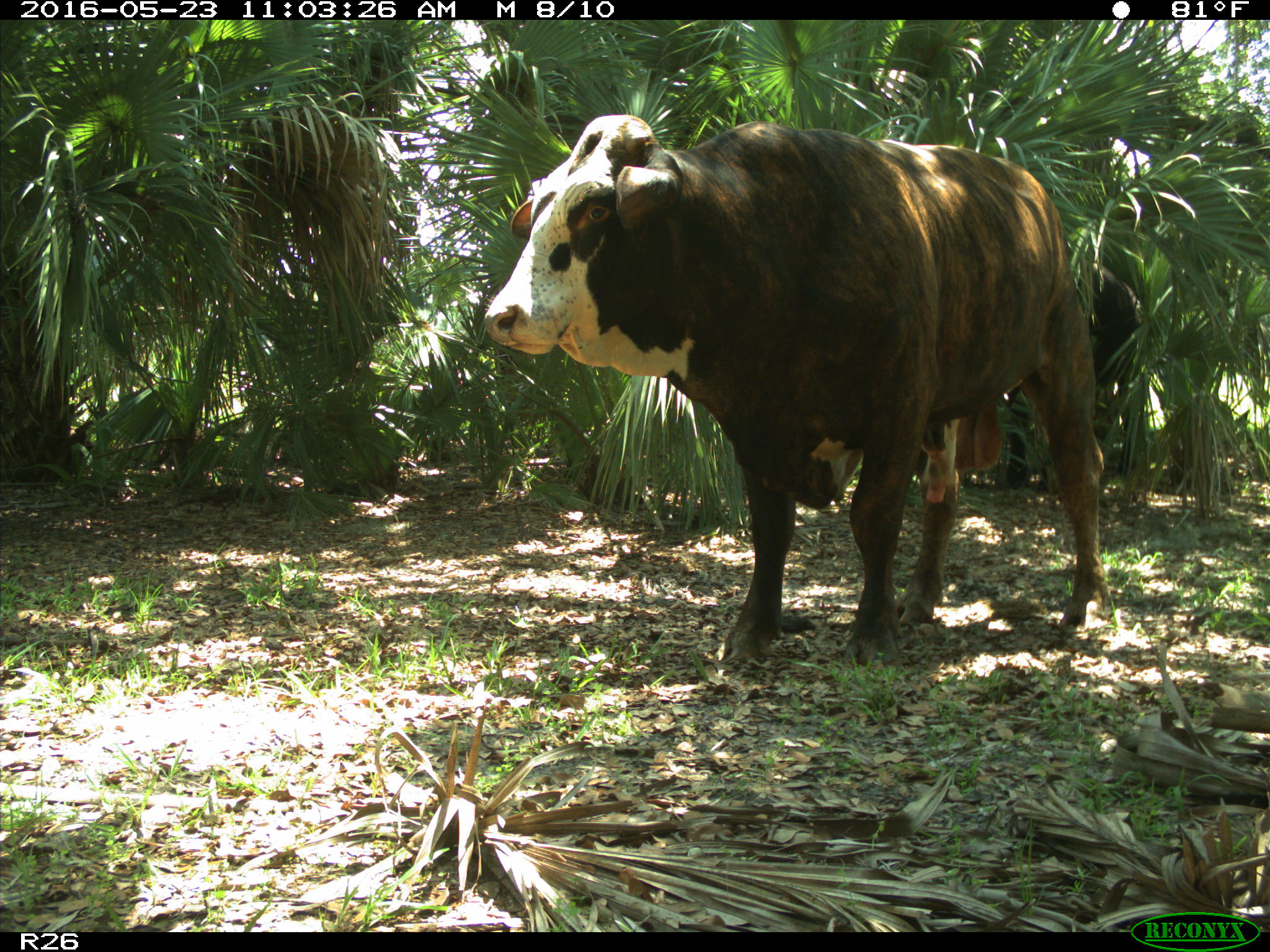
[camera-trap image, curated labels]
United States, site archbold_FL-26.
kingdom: Animalia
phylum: Chordata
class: Mammalia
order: Artiodactyla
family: Bovidae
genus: Bos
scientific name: Bos taurus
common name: domestic cow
Bos taurus (domestic cow).